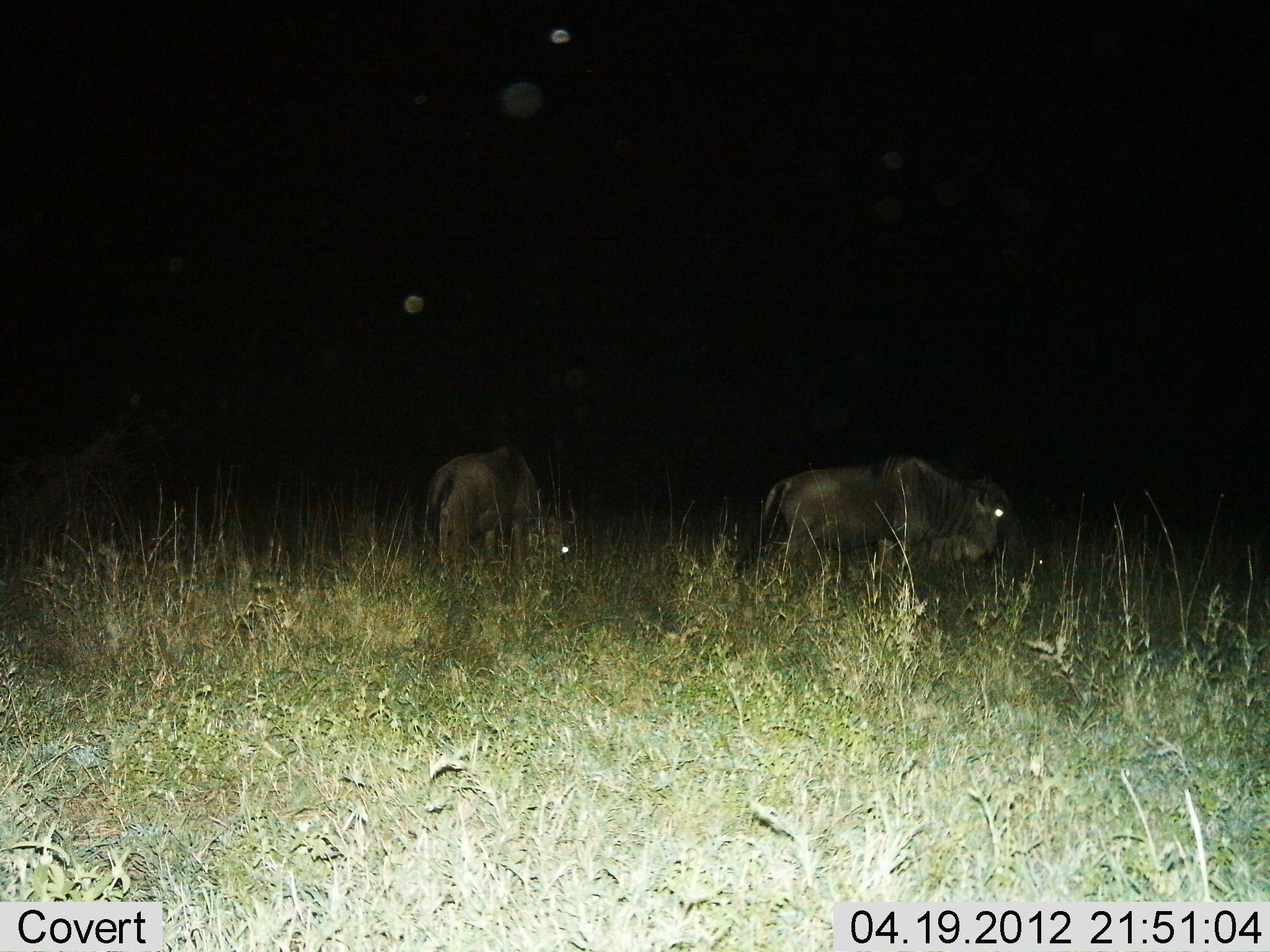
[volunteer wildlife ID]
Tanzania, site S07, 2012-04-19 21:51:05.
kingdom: Animalia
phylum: Chordata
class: Mammalia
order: Artiodactyla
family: Bovidae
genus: Connochaetes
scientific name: Connochaetes taurinus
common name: blue wildebeest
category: wildebeest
Wildebeest (blue wildebeest) (Connochaetes taurinus), count 2. Behavior (volunteer vote fractions): standing 46%, resting 0%, moving 12%, interacting 0%. Young present (vote fraction): 0%. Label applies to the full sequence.